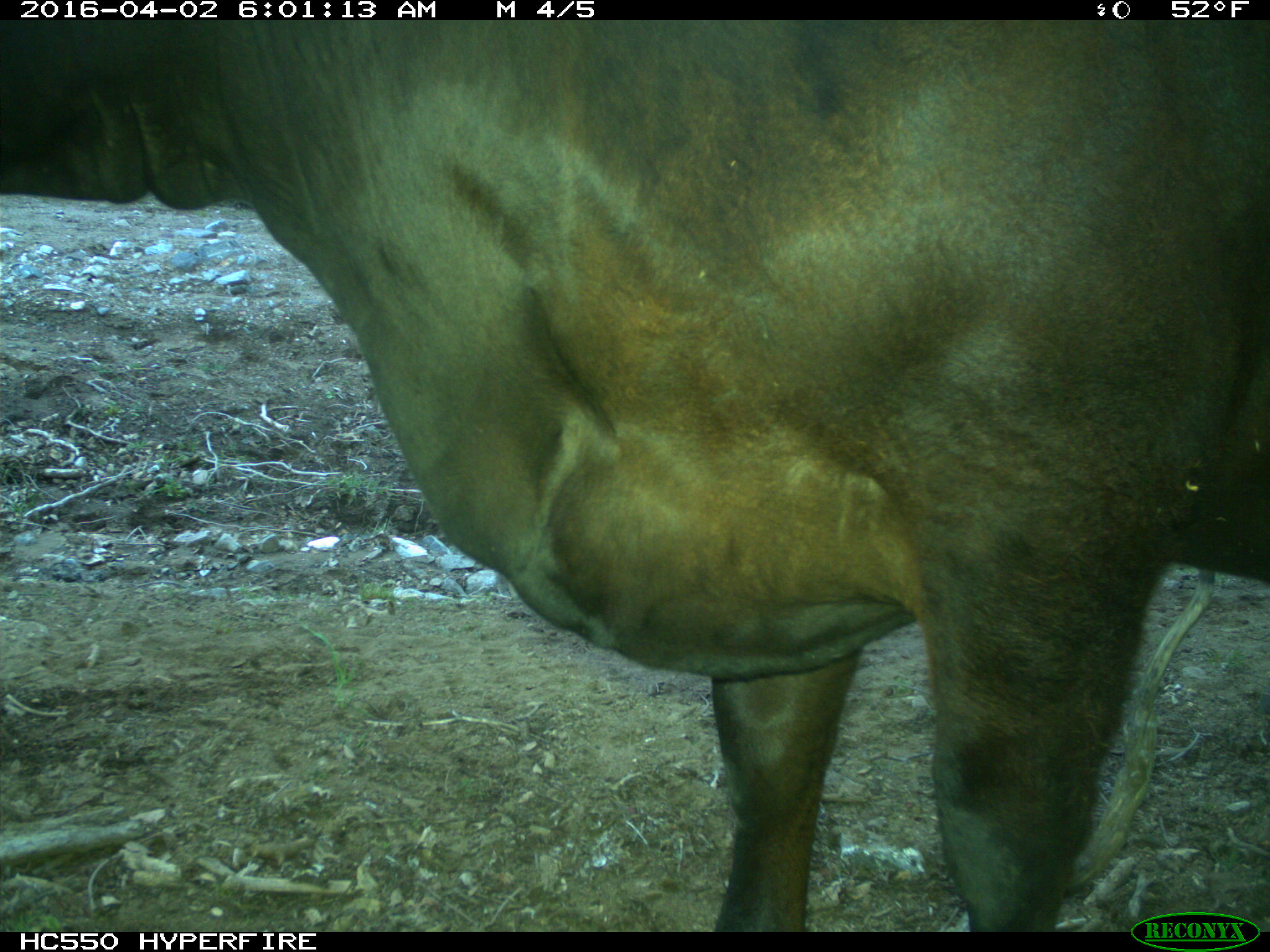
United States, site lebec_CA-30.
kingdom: Animalia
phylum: Chordata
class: Mammalia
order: Artiodactyla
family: Bovidae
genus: Bos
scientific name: Bos taurus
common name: domestic cow